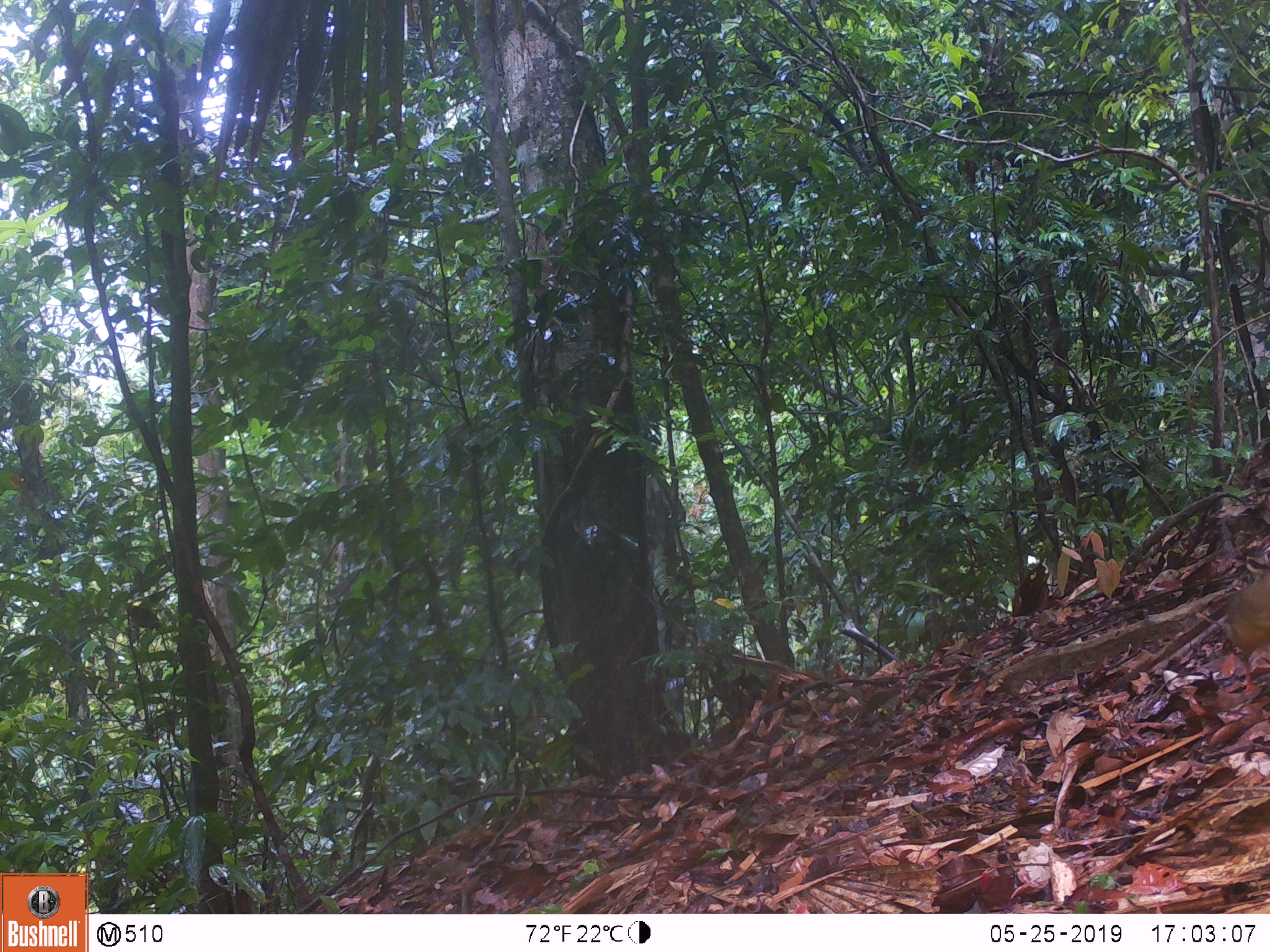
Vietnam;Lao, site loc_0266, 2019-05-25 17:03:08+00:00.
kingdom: Animalia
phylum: Chordata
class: Aves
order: Galliformes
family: Phasianidae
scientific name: Phasianidae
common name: partridge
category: unidentified partridge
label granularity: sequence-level